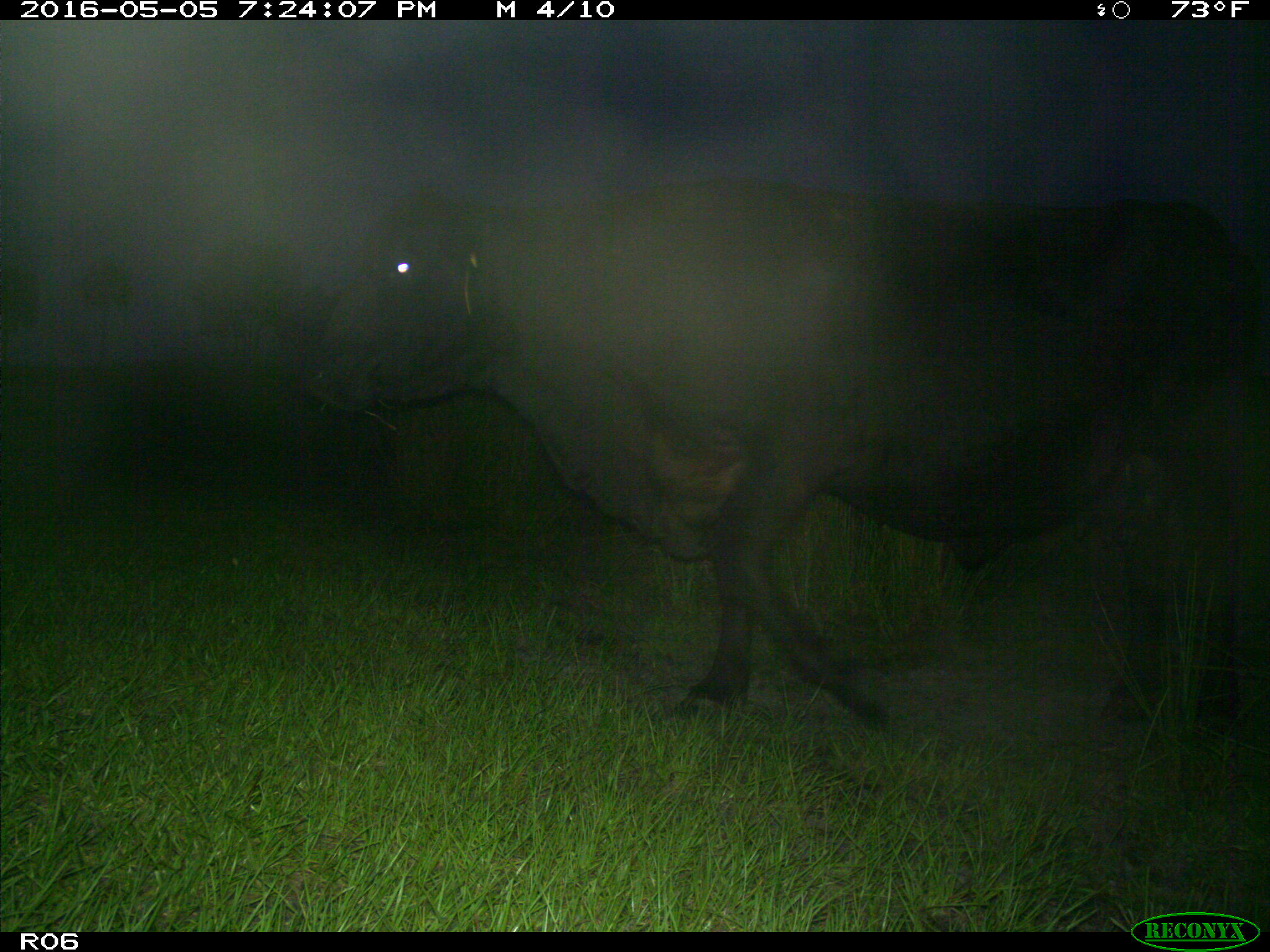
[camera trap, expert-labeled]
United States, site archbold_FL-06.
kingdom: Animalia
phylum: Chordata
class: Mammalia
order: Artiodactyla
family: Bovidae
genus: Bos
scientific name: Bos taurus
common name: domestic cow